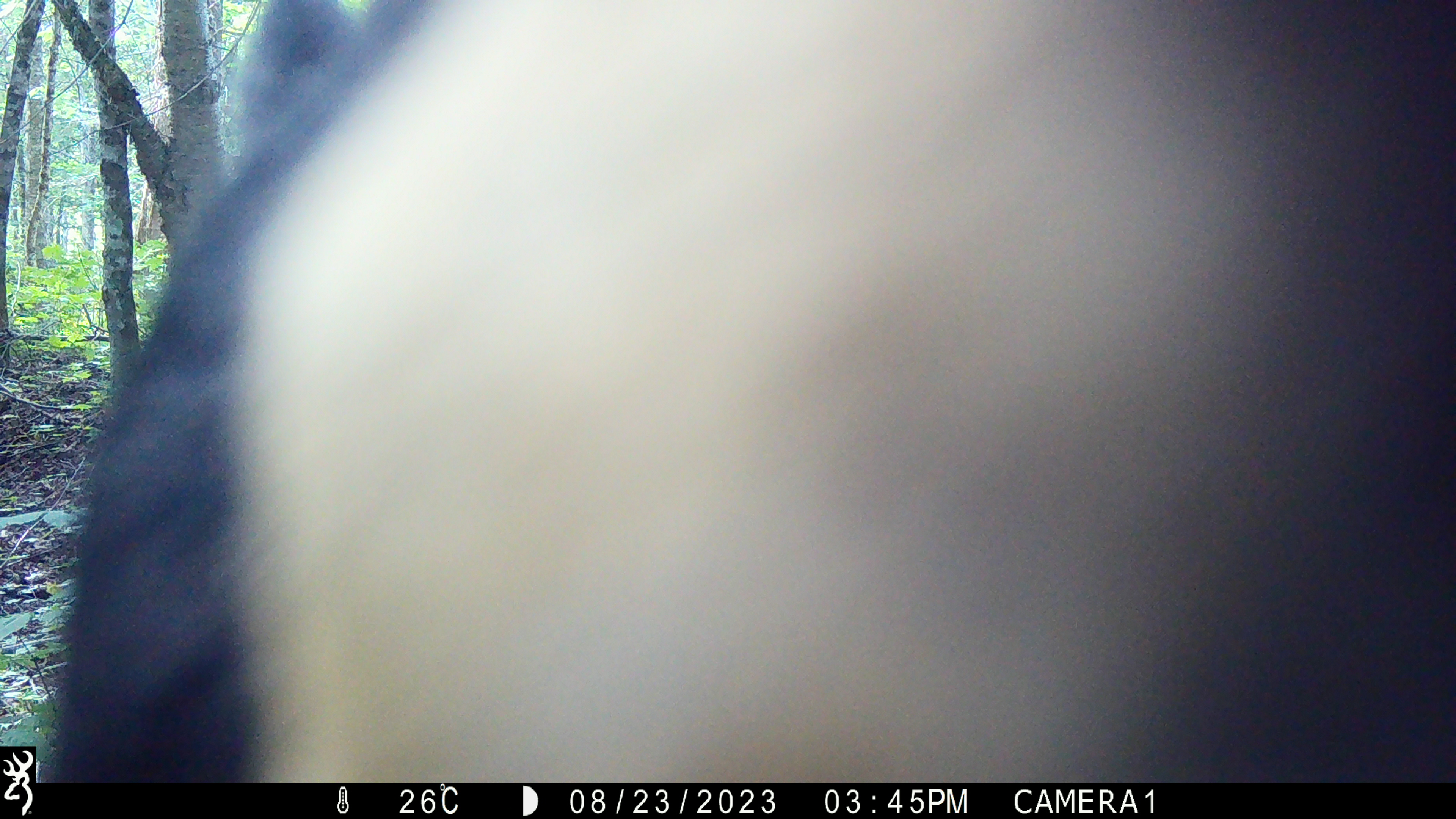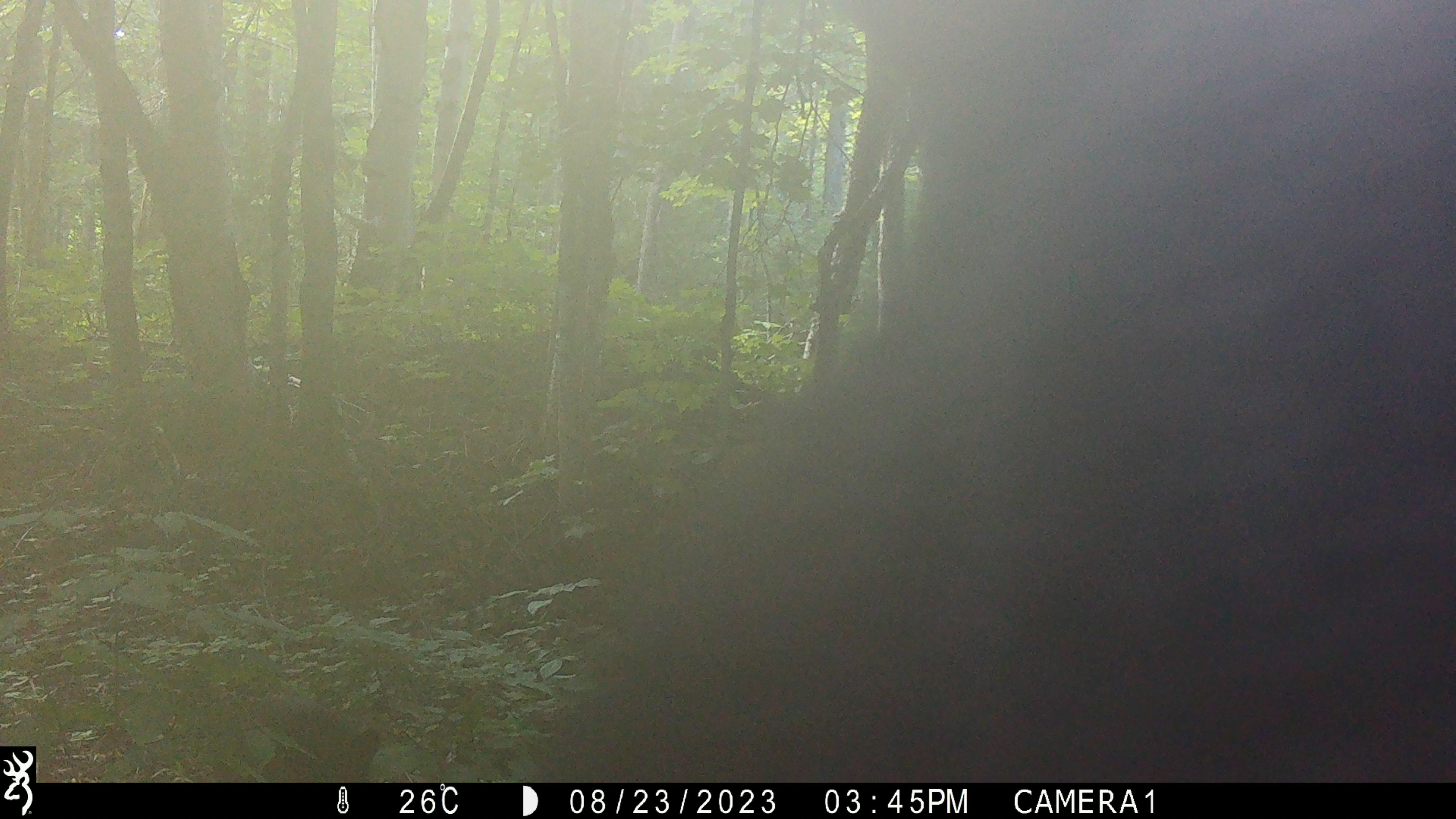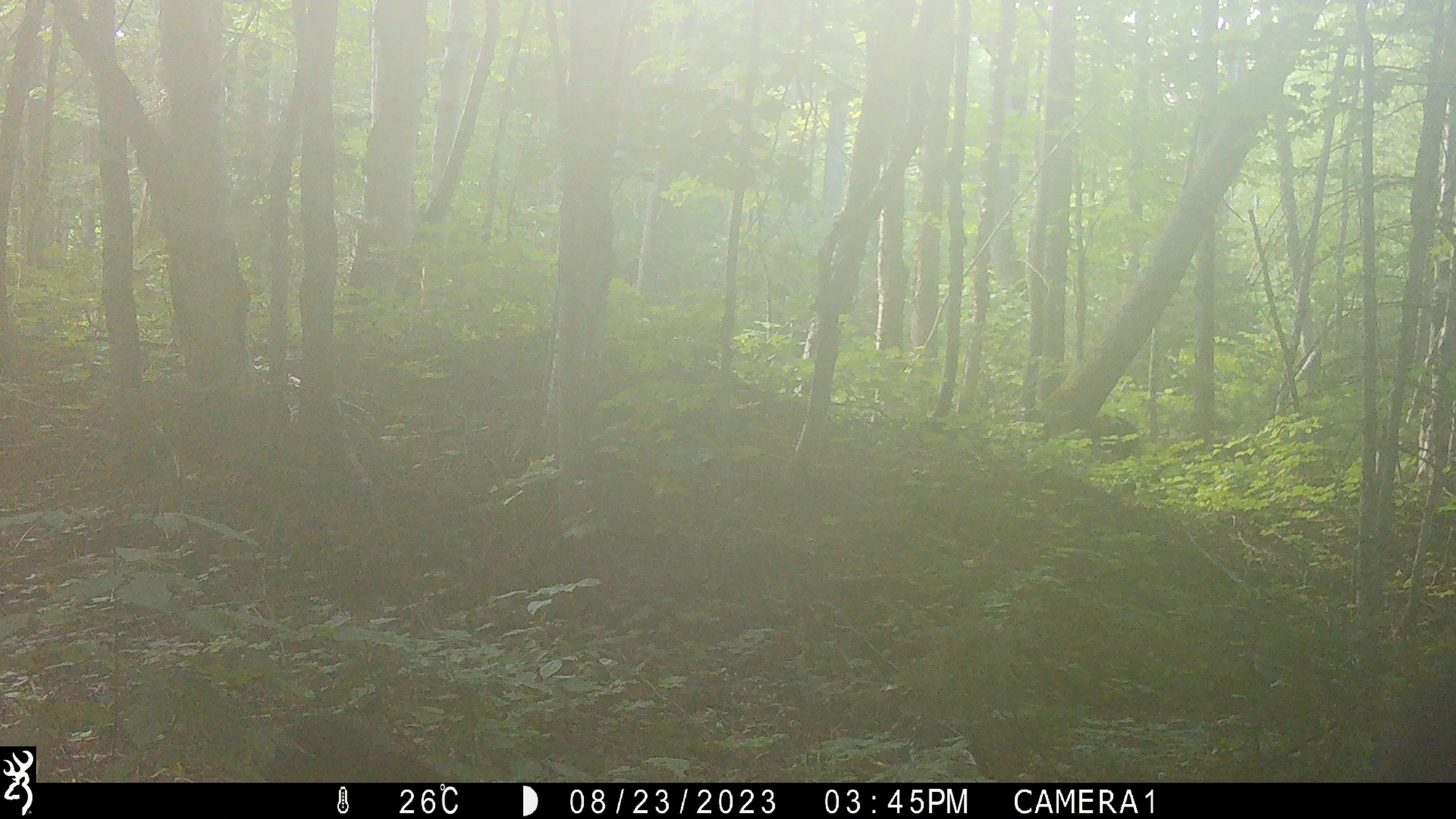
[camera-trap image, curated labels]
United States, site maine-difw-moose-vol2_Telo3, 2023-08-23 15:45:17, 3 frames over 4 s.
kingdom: Animalia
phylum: Chordata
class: Mammalia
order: Carnivora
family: Ursidae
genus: Ursus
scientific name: Ursus americanus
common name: black bear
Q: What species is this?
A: Black bear (Ursus americanus).